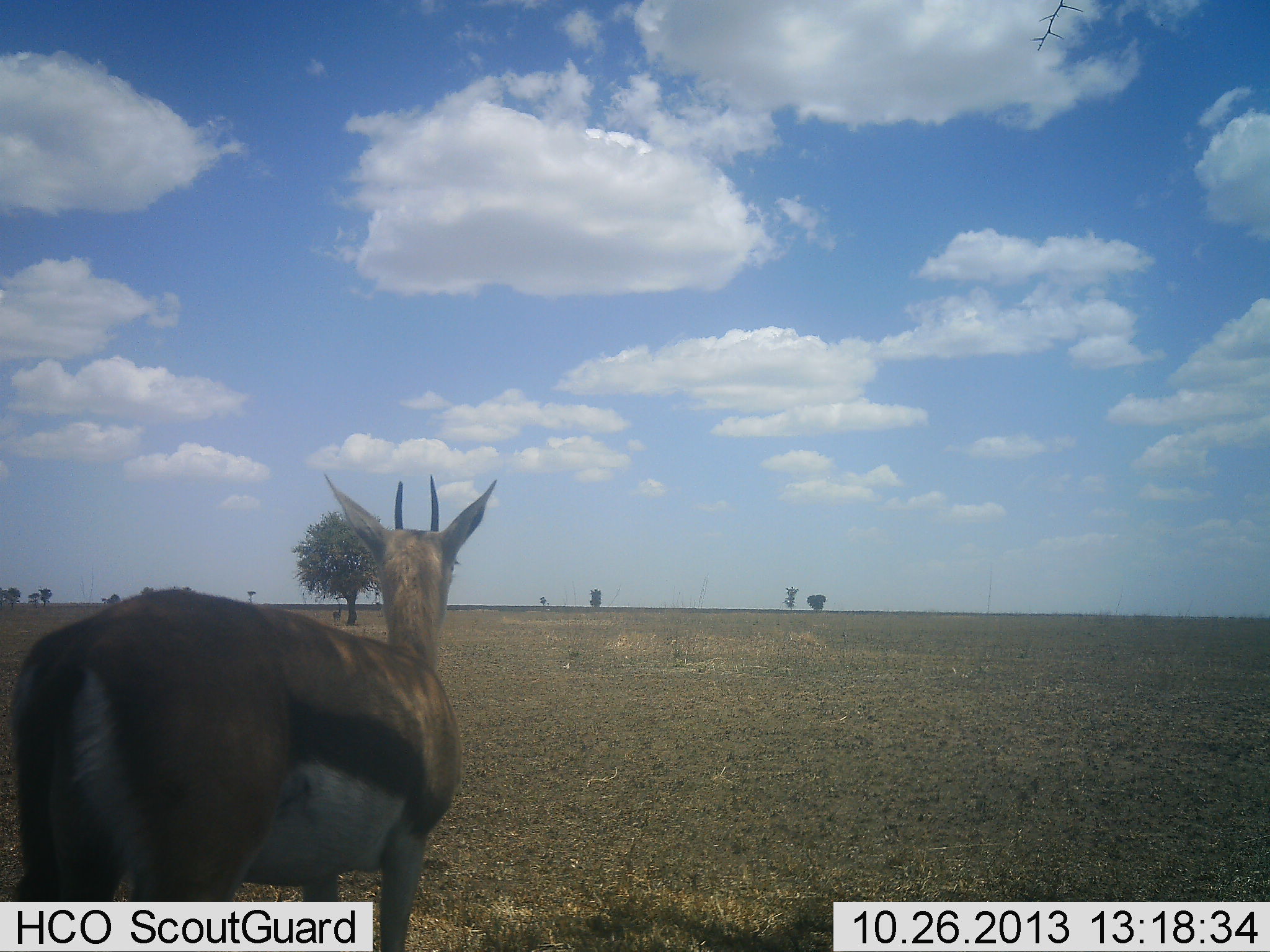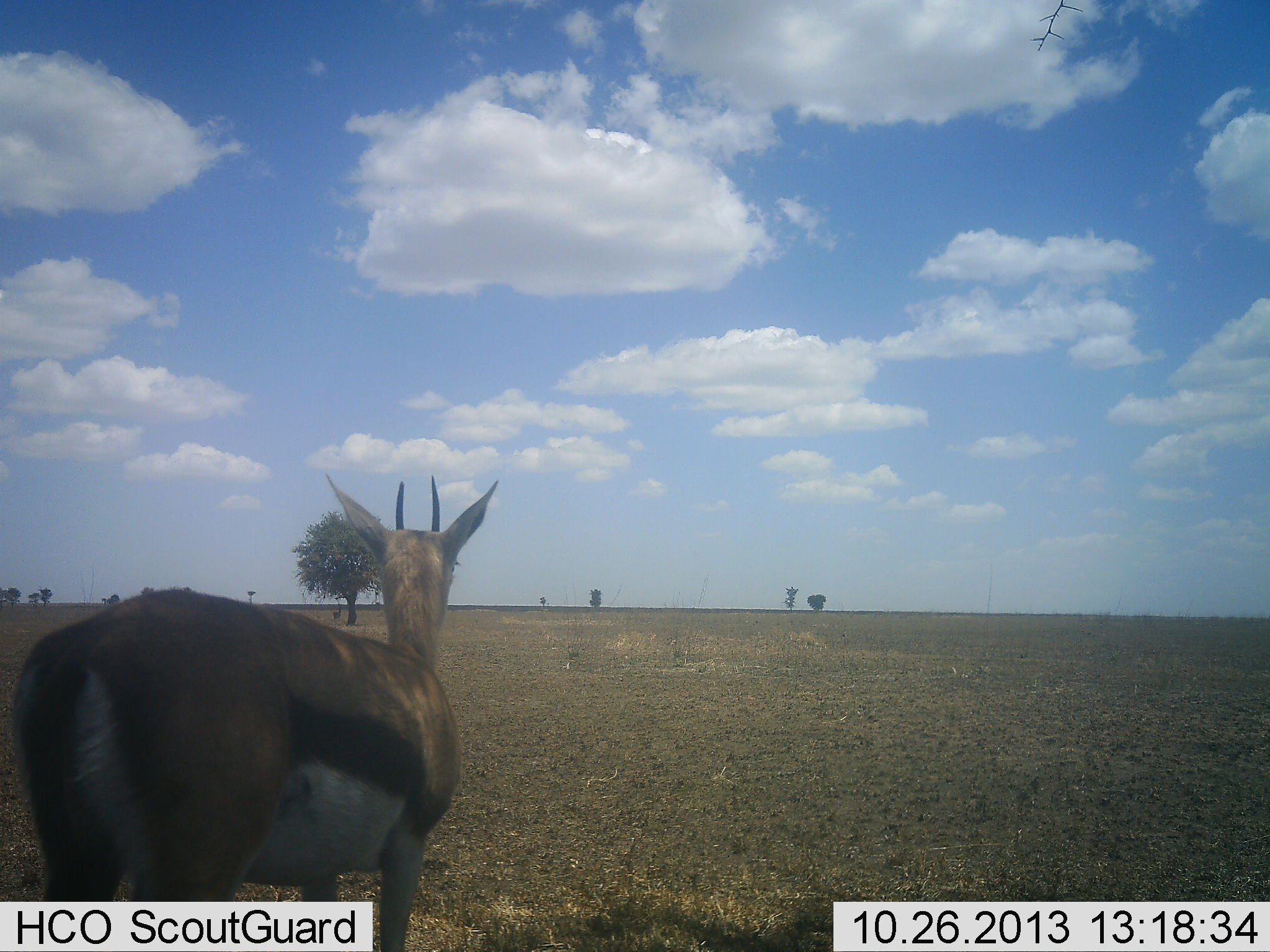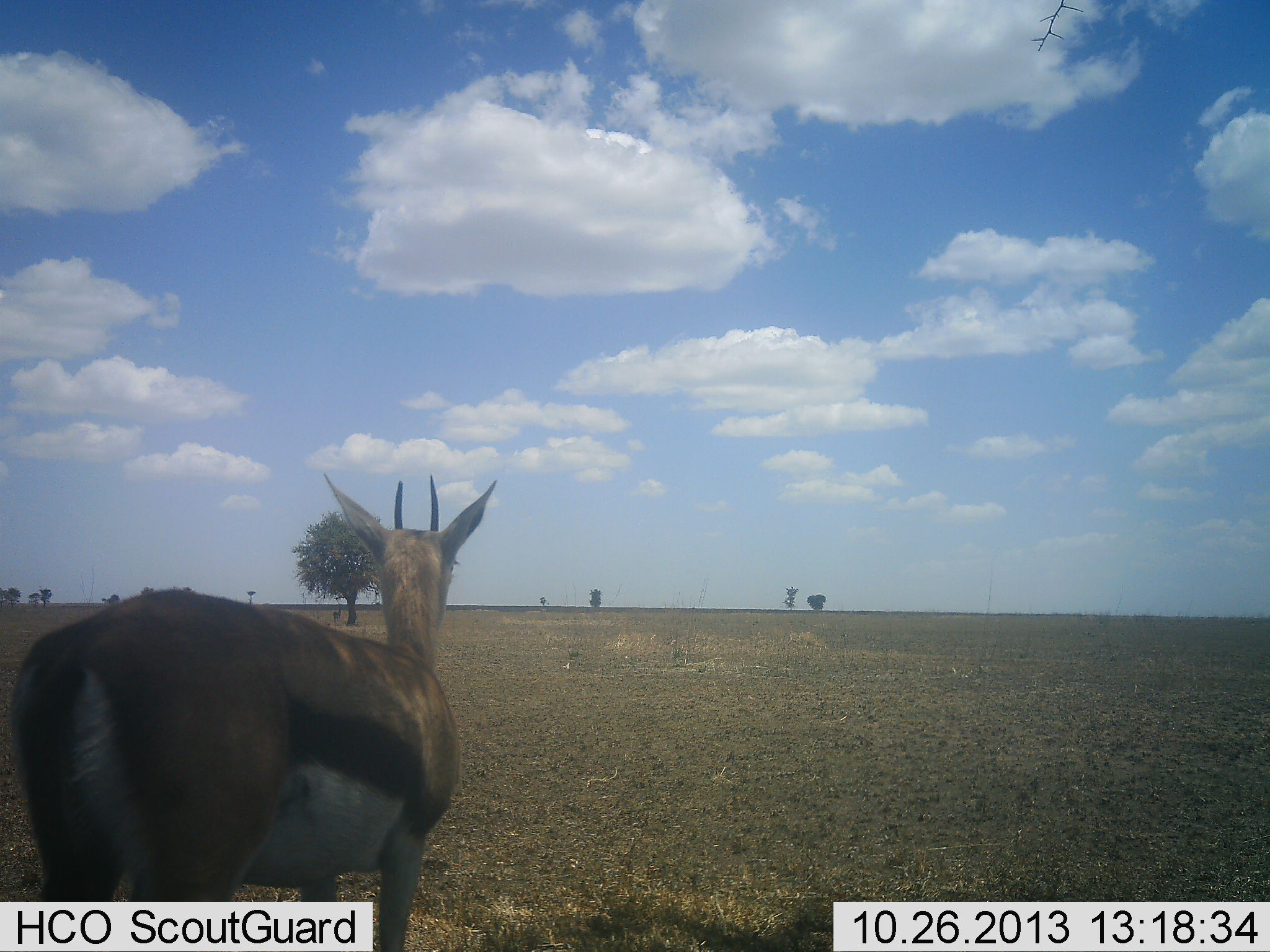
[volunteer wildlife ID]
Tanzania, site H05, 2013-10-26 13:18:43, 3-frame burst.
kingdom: Animalia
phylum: Chordata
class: Mammalia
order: Artiodactyla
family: Bovidae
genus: Eudorcas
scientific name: Eudorcas thomsonii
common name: thomson's gazelle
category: gazellethomsons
Gazellethomsons (thomson's gazelle) (Eudorcas thomsonii), count 1. Behavior (volunteer vote fractions): standing 100%, resting 0%, moving 0%, interacting 0%. Young present (vote fraction): 0%. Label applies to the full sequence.